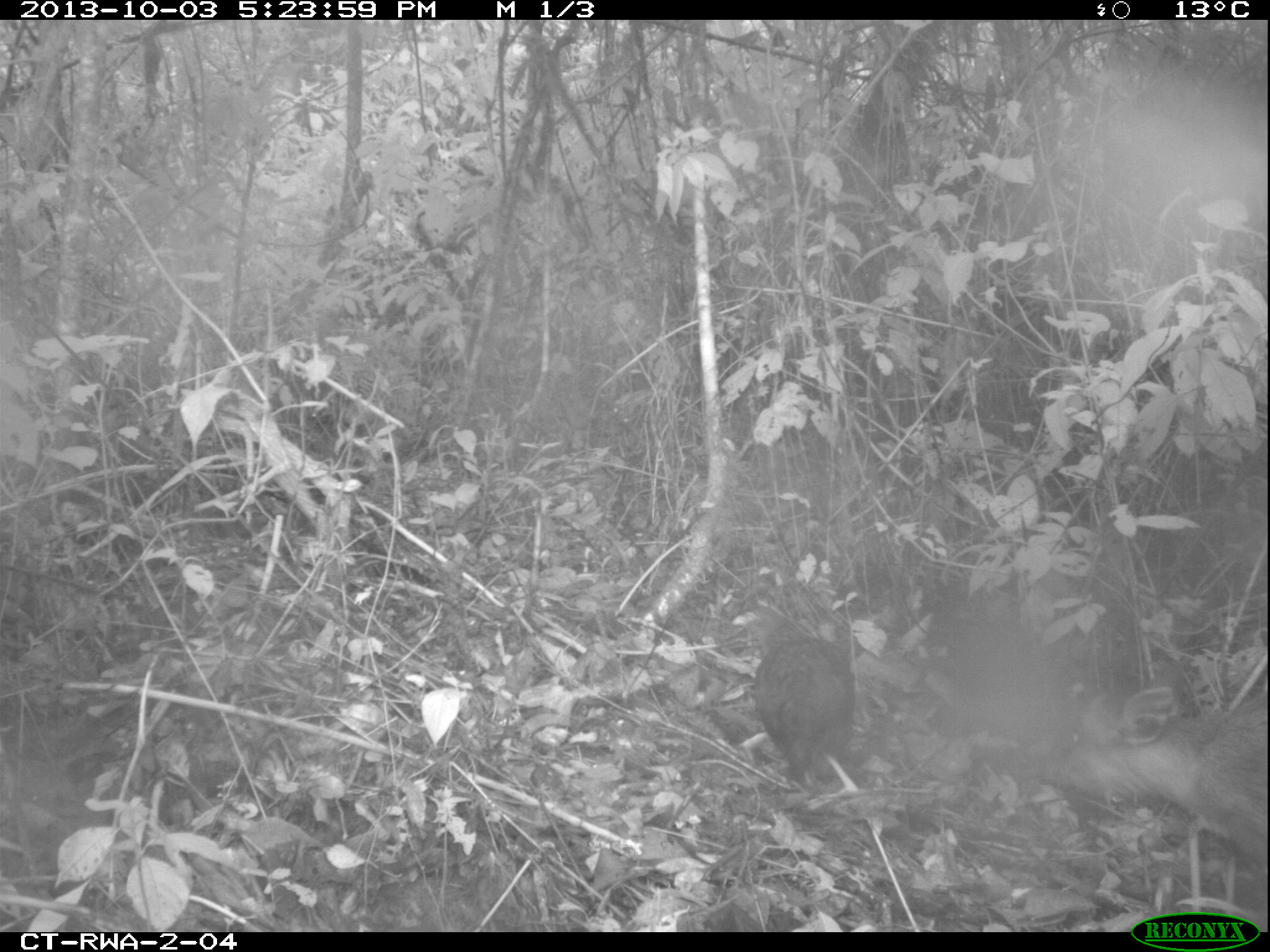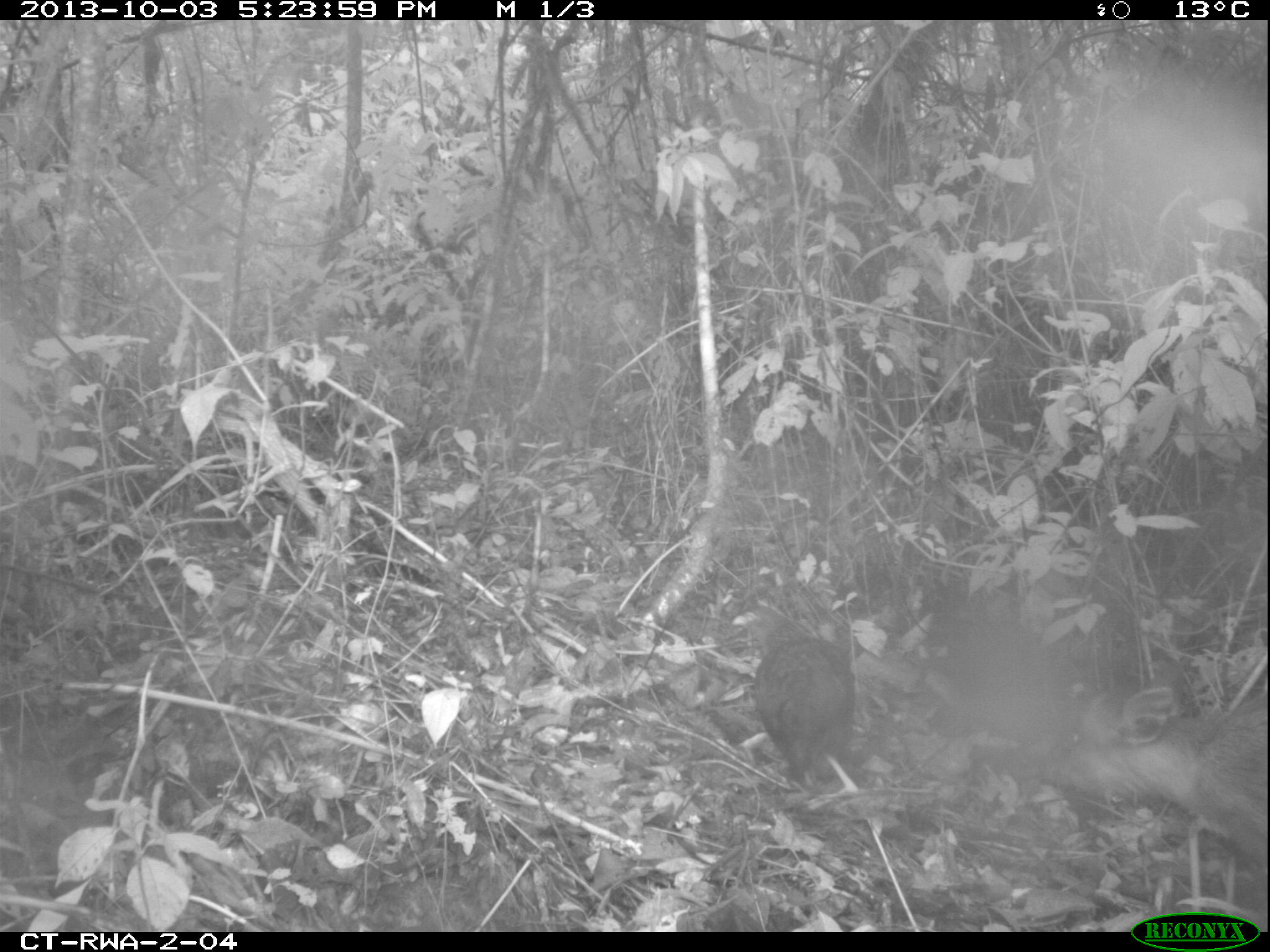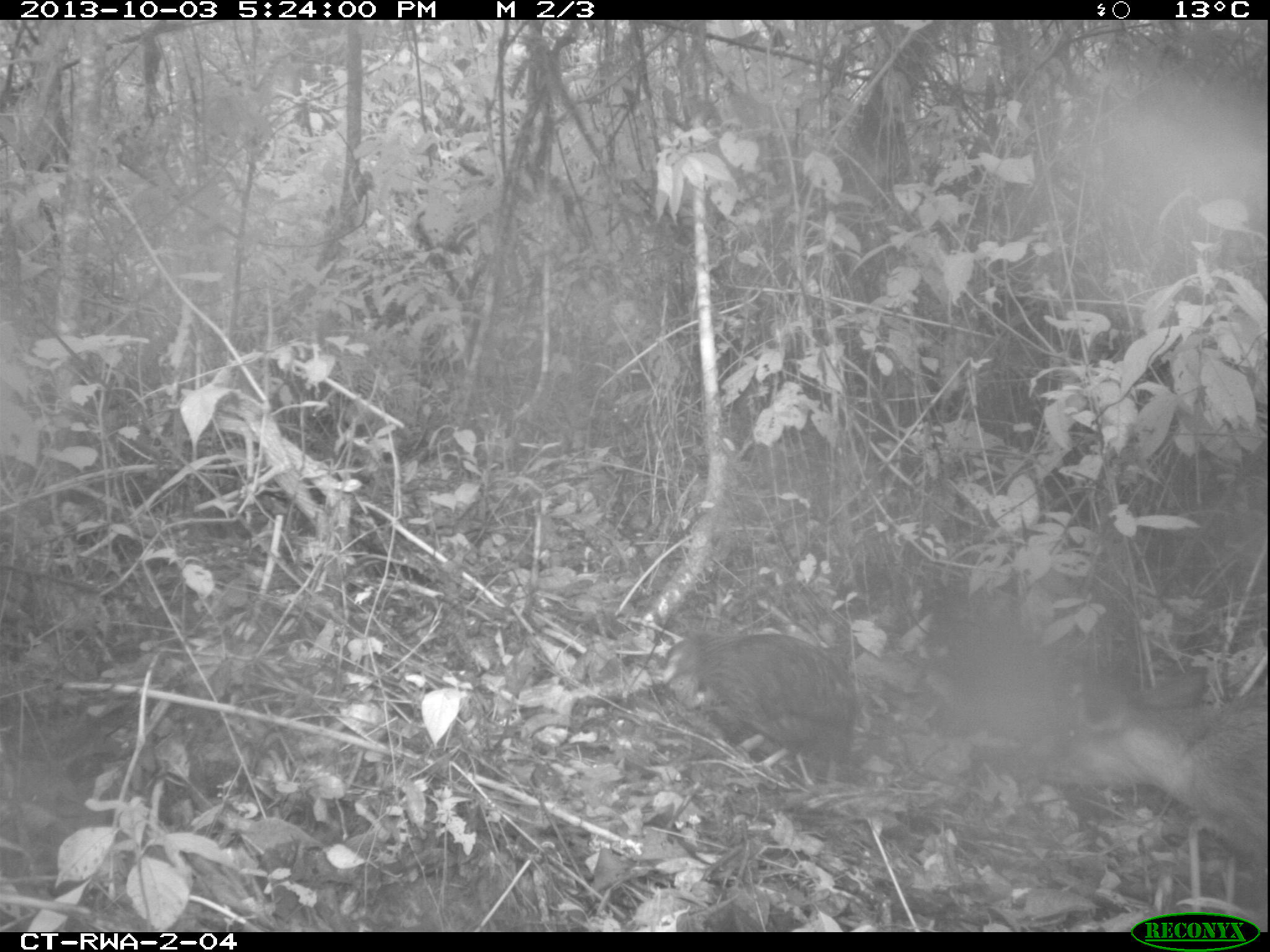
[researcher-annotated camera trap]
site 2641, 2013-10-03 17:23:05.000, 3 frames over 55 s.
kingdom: Animalia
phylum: Chordata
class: Aves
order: Galliformes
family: Phasianidae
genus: Pternistis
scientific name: Pternistis nobilis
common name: handsome francolin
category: francolinus nobilis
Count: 1.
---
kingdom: Animalia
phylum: Chordata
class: Mammalia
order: Artiodactyla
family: Bovidae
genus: Cephalophus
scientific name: Cephalophus nigrifrons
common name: black-fronted duiker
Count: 1.